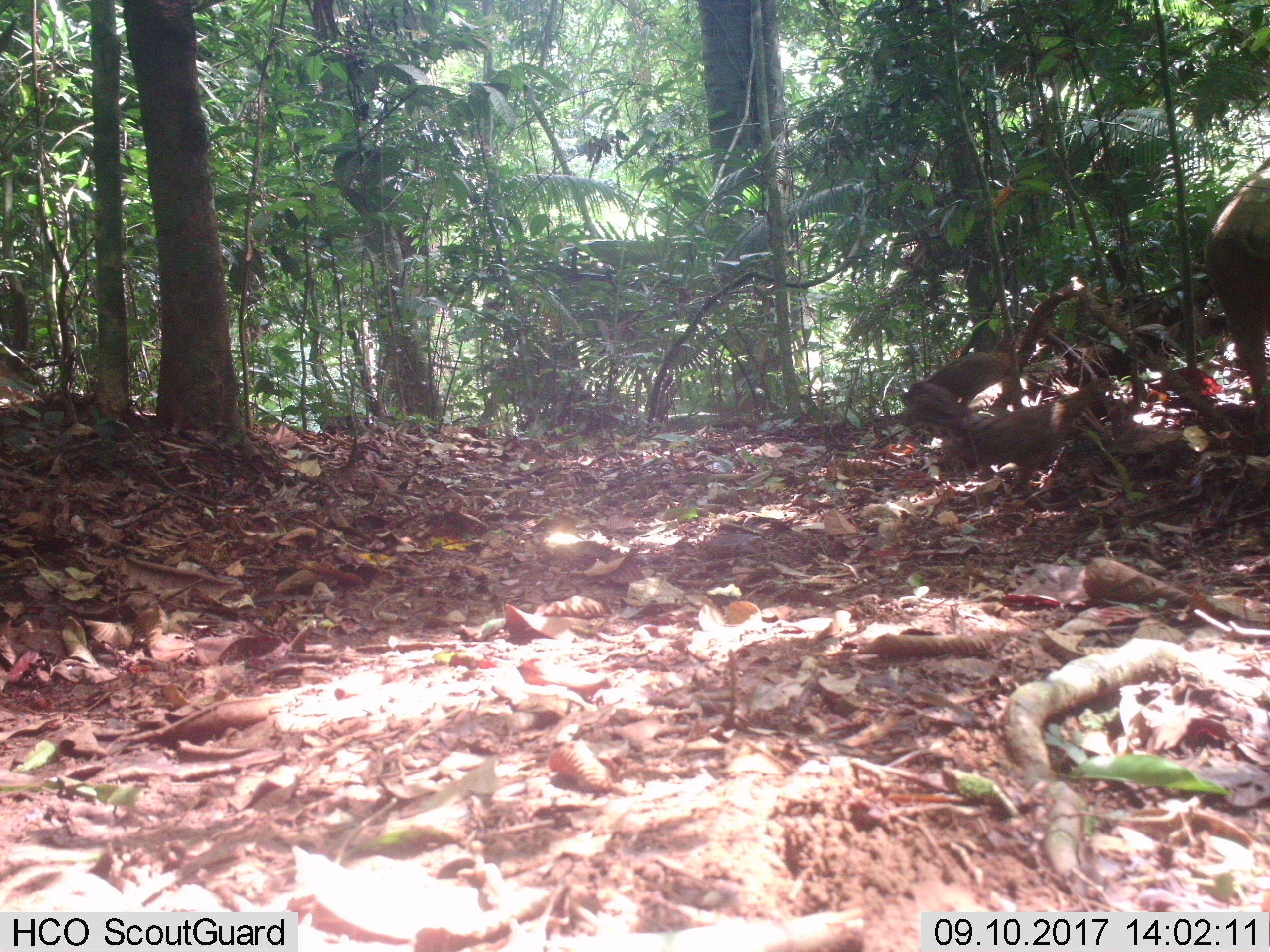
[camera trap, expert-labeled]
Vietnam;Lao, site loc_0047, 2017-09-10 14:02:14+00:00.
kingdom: Animalia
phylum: Chordata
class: Mammalia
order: Artiodactyla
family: Suidae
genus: Sus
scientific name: Sus scrofa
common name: eurasian wild pig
Eurasian wild pig (Sus scrofa). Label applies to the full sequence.